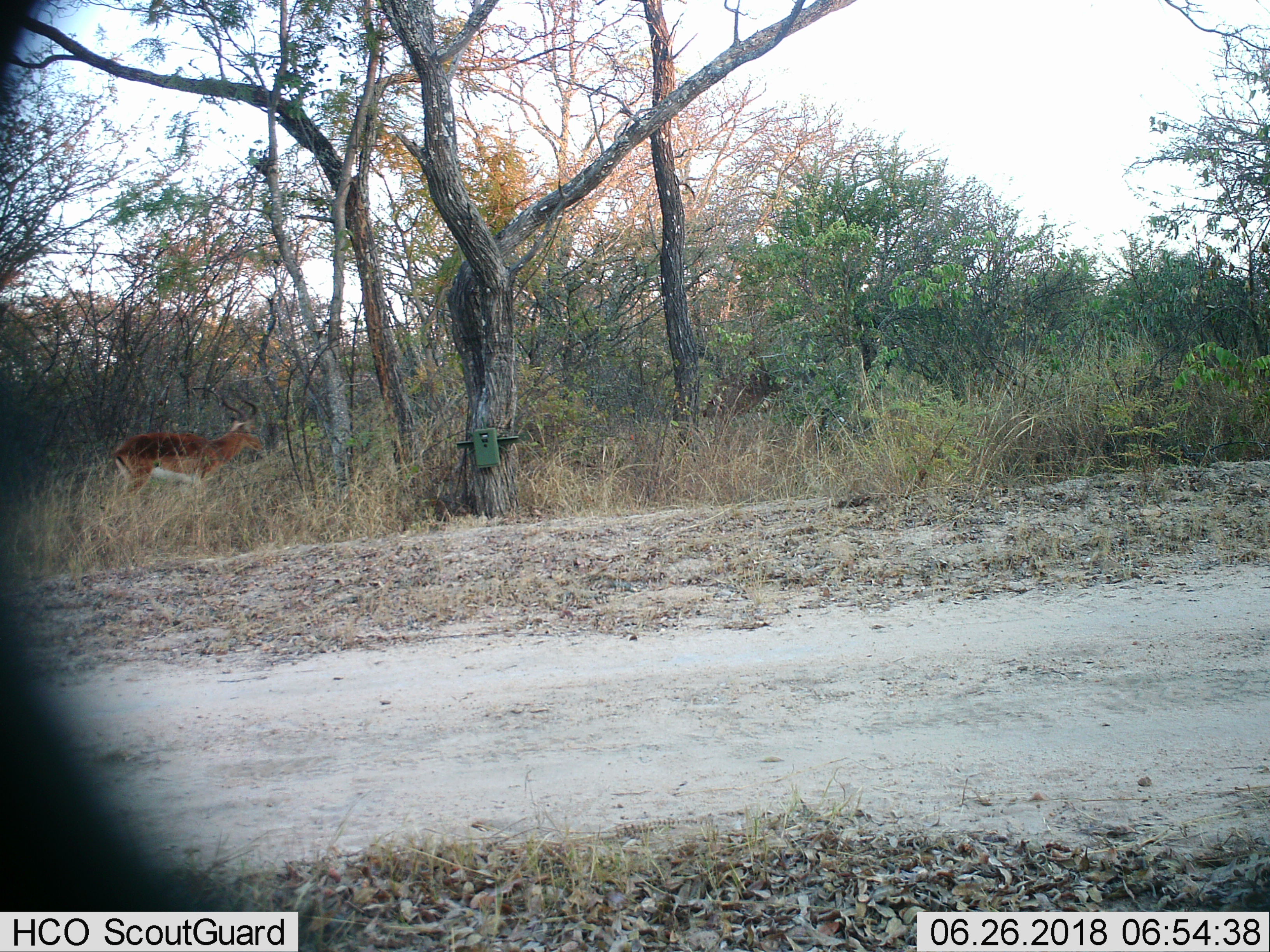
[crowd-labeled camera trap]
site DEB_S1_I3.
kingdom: Animalia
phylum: Chordata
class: Mammalia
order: Artiodactyla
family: Bovidae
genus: Aepyceros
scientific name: Aepyceros melampus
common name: impala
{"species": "impala (Aepyceros melampus)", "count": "1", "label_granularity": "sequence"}